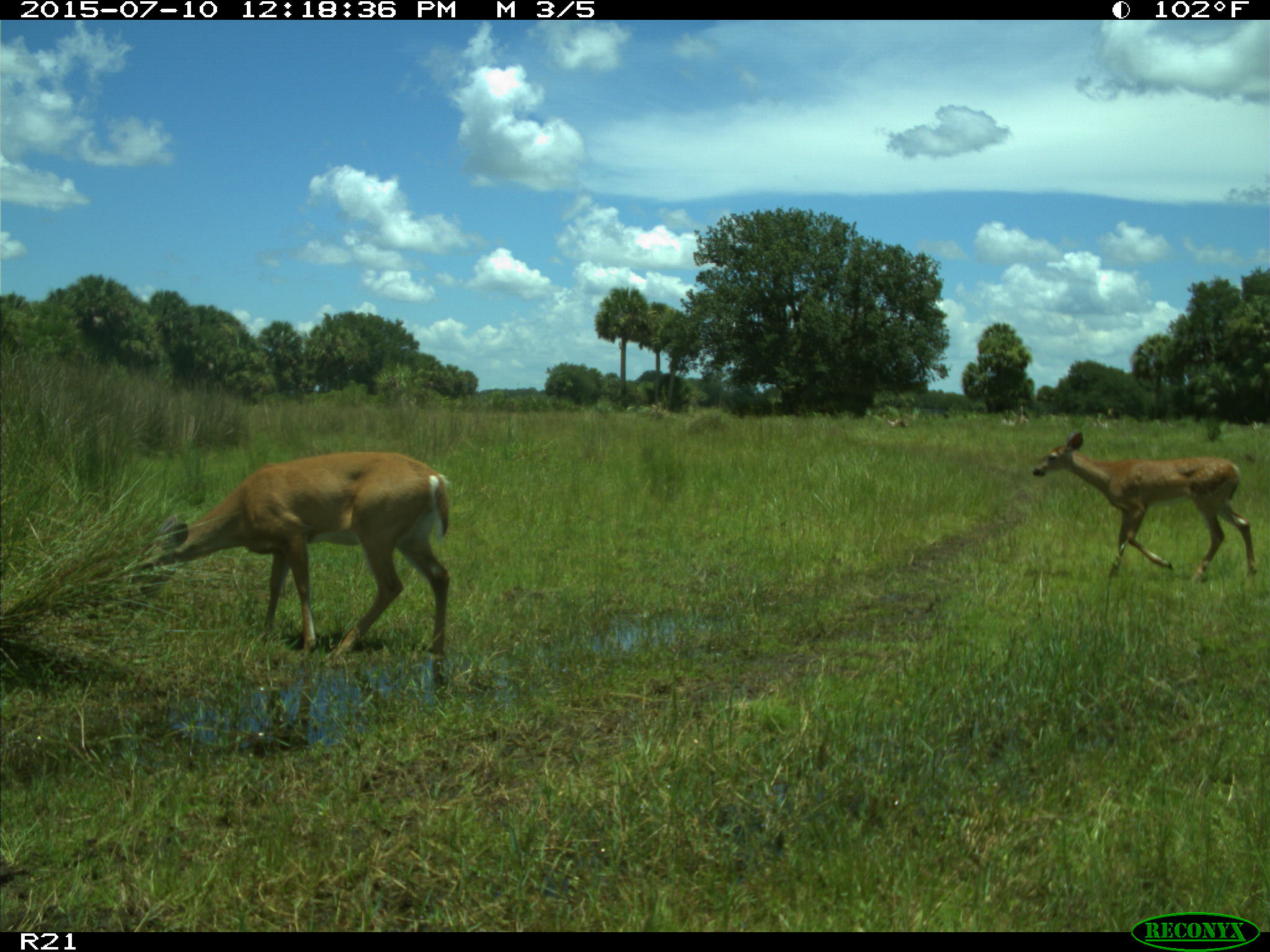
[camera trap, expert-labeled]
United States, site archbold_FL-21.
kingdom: Animalia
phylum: Chordata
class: Mammalia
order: Artiodactyla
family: Cervidae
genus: Odocoileus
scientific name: Odocoileus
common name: deer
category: unidentified deer